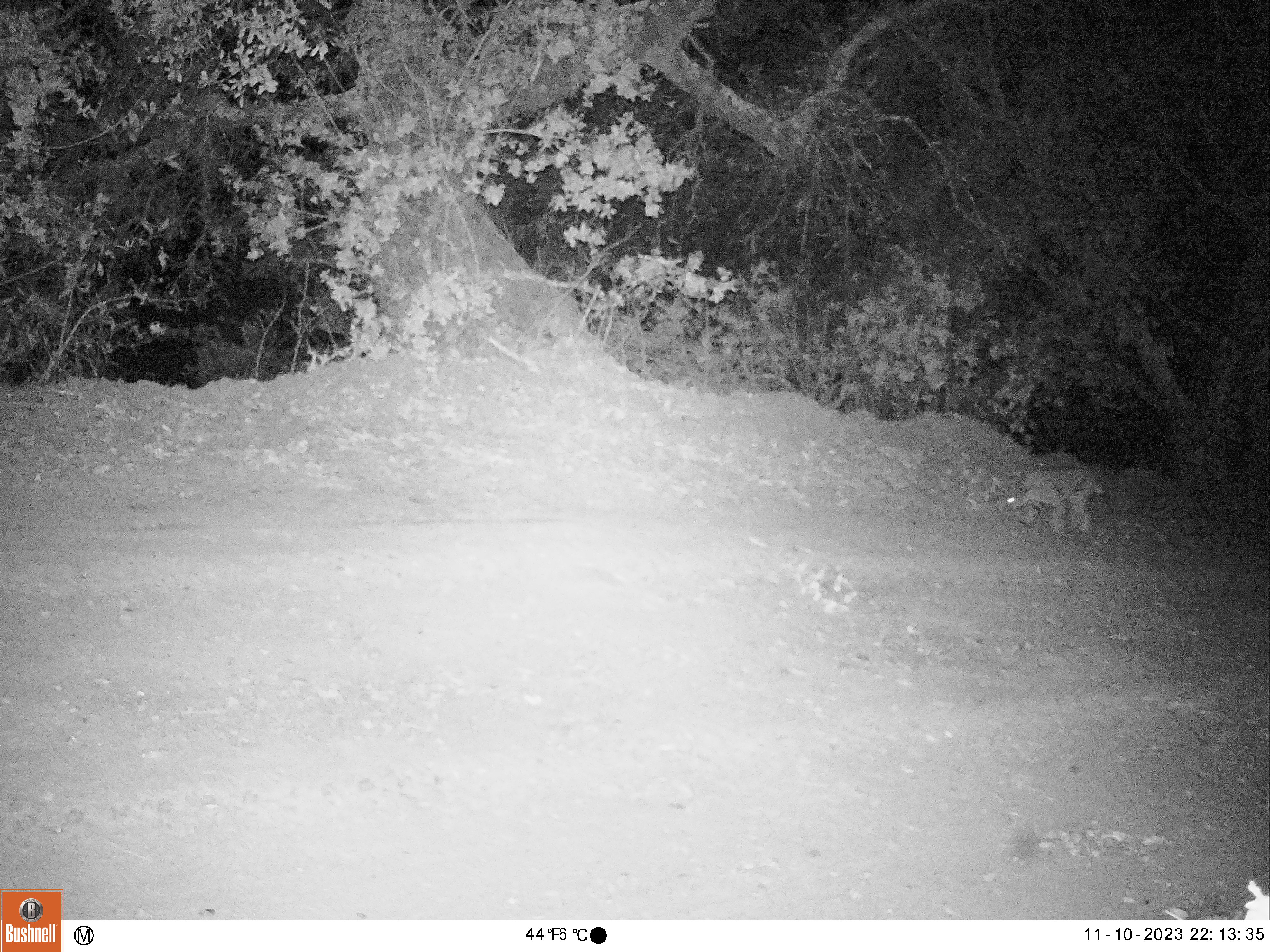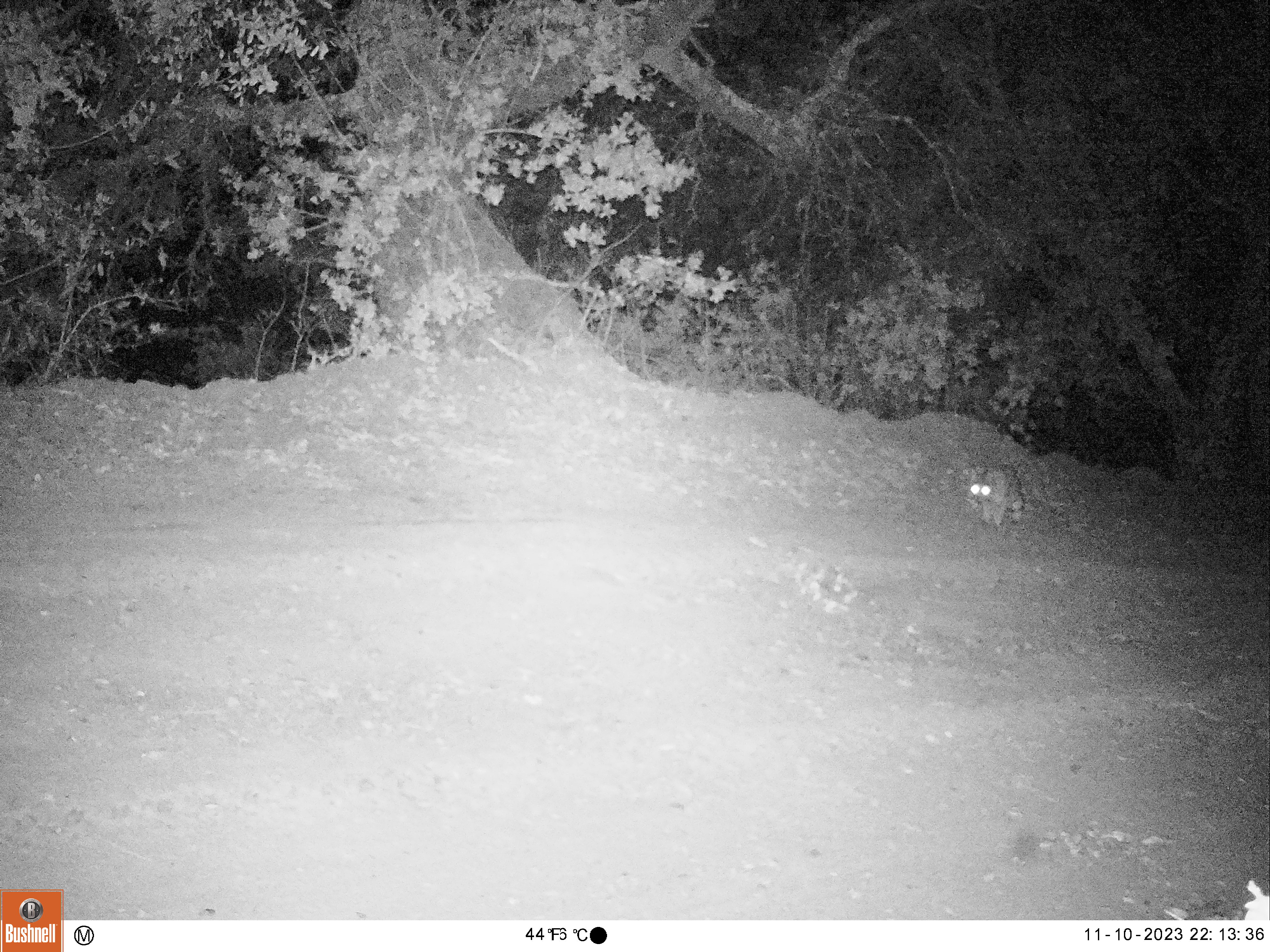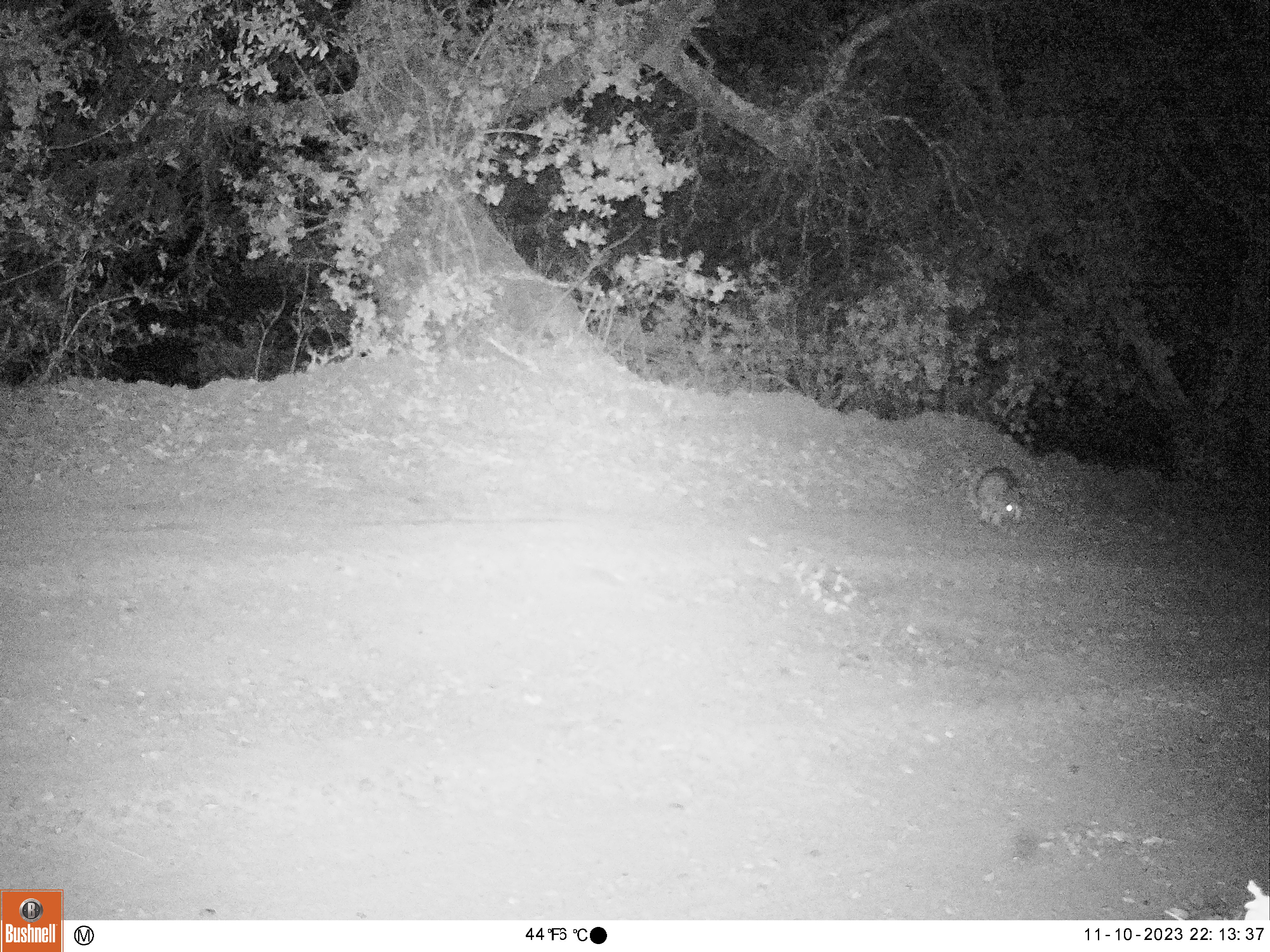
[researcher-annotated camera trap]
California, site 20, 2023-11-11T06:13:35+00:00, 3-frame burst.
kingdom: Animalia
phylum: Chordata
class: Mammalia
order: Carnivora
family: Felidae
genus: Lynx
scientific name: Lynx rufus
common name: bobcat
Bobcat (Lynx rufus).